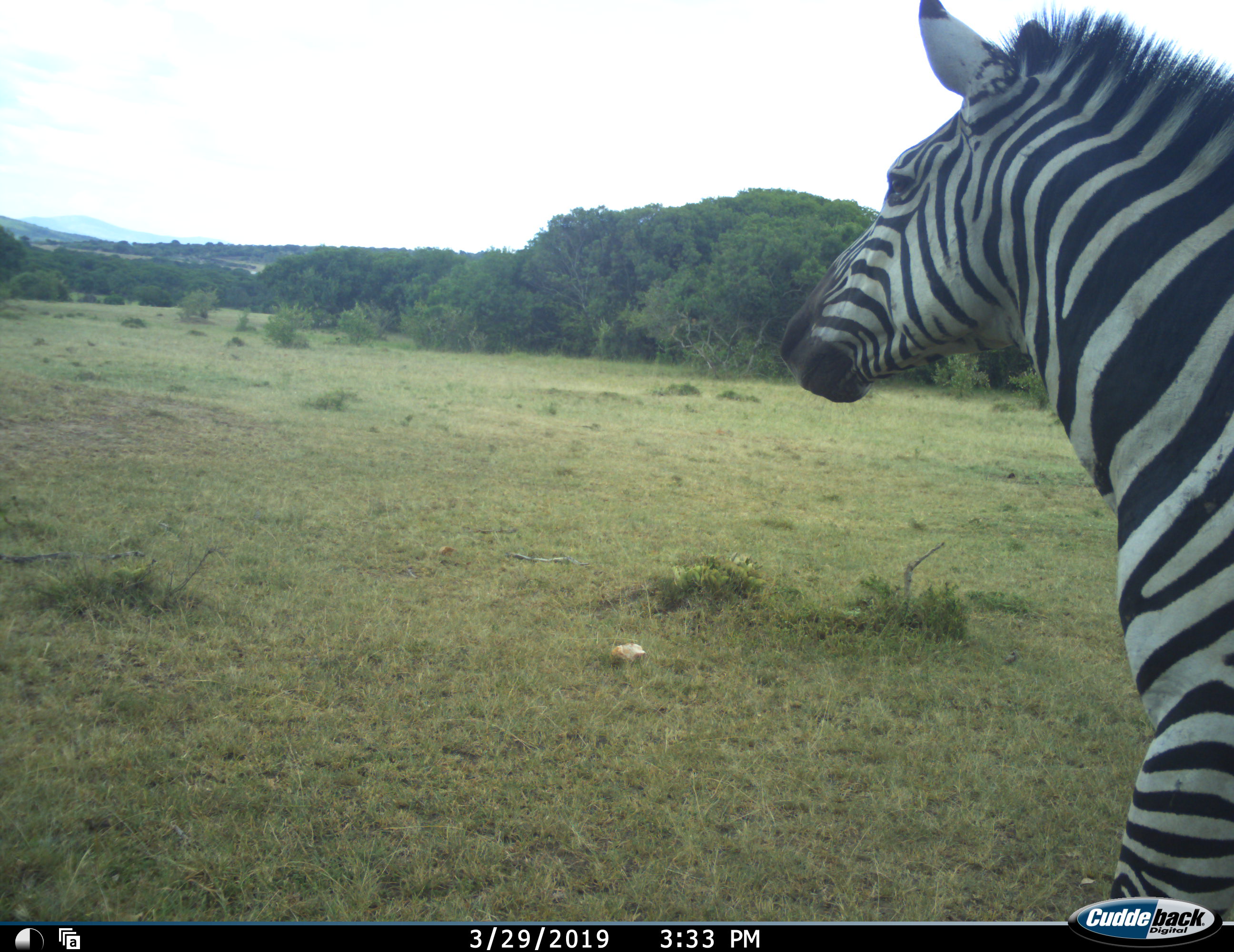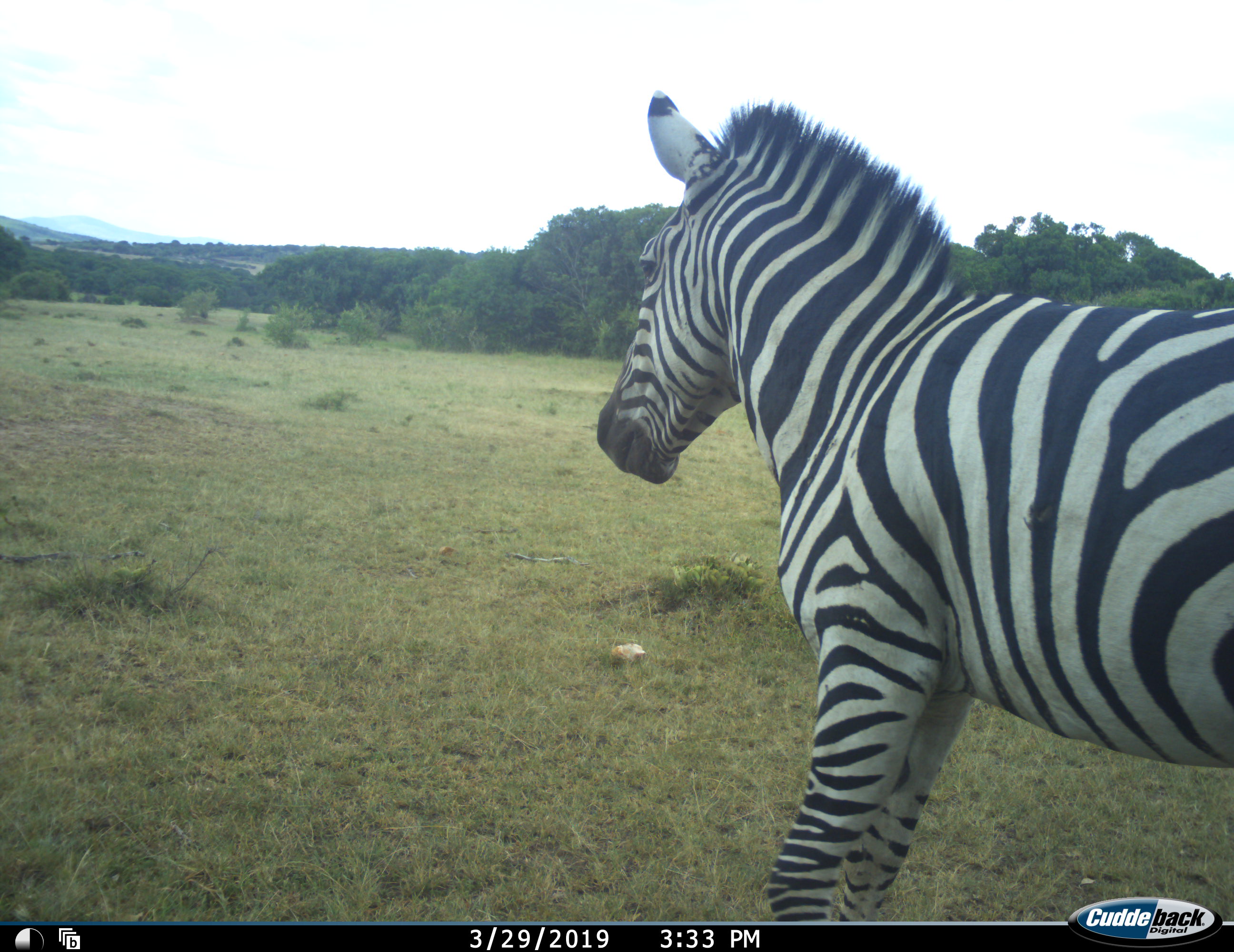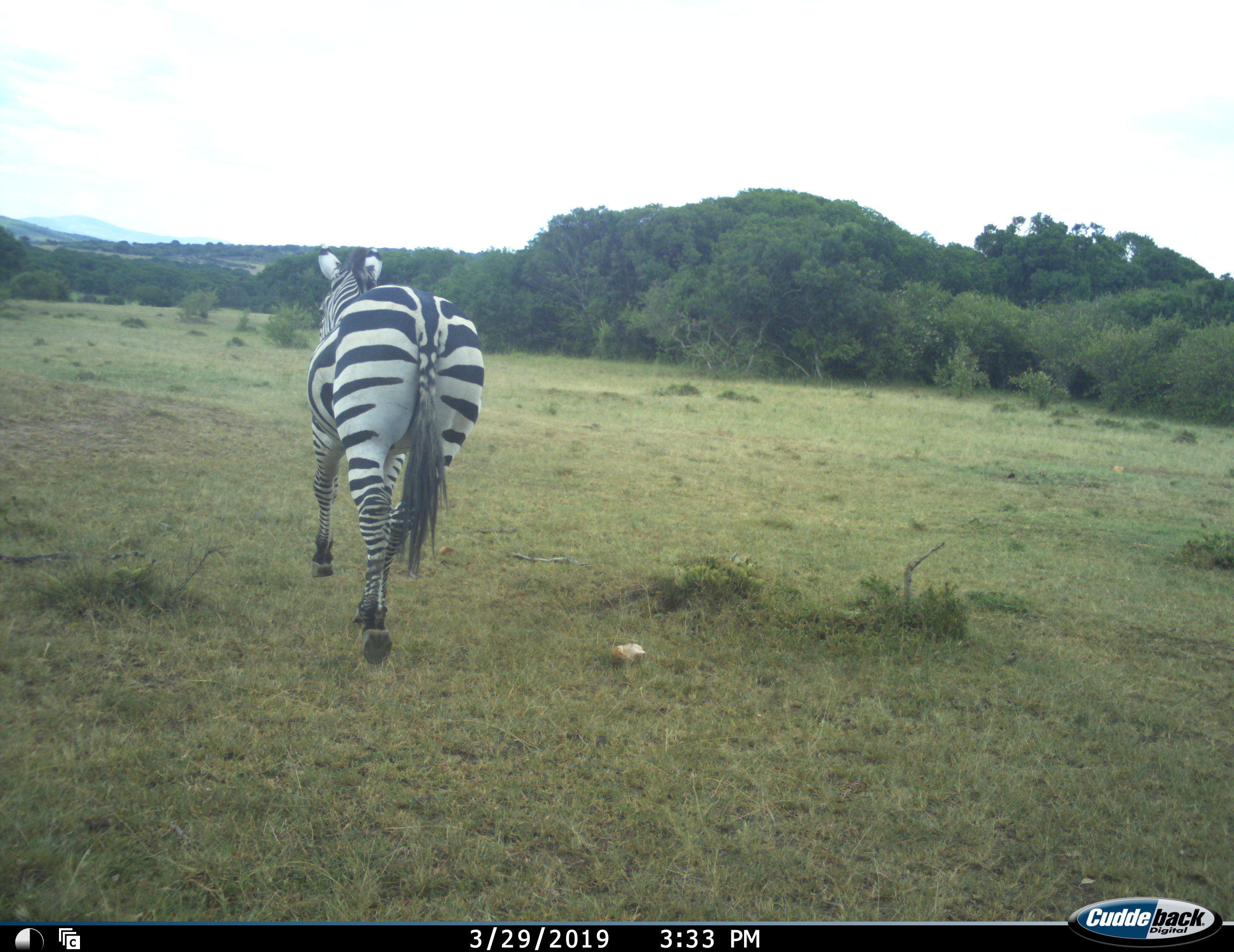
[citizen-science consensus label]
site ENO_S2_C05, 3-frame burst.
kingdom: Animalia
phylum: Chordata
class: Mammalia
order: Perissodactyla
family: Equidae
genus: Equus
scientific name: Equus quagga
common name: plains zebra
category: zebraplains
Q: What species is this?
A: Zebraplains (plains zebra) (Equus quagga).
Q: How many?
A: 1.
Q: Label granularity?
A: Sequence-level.